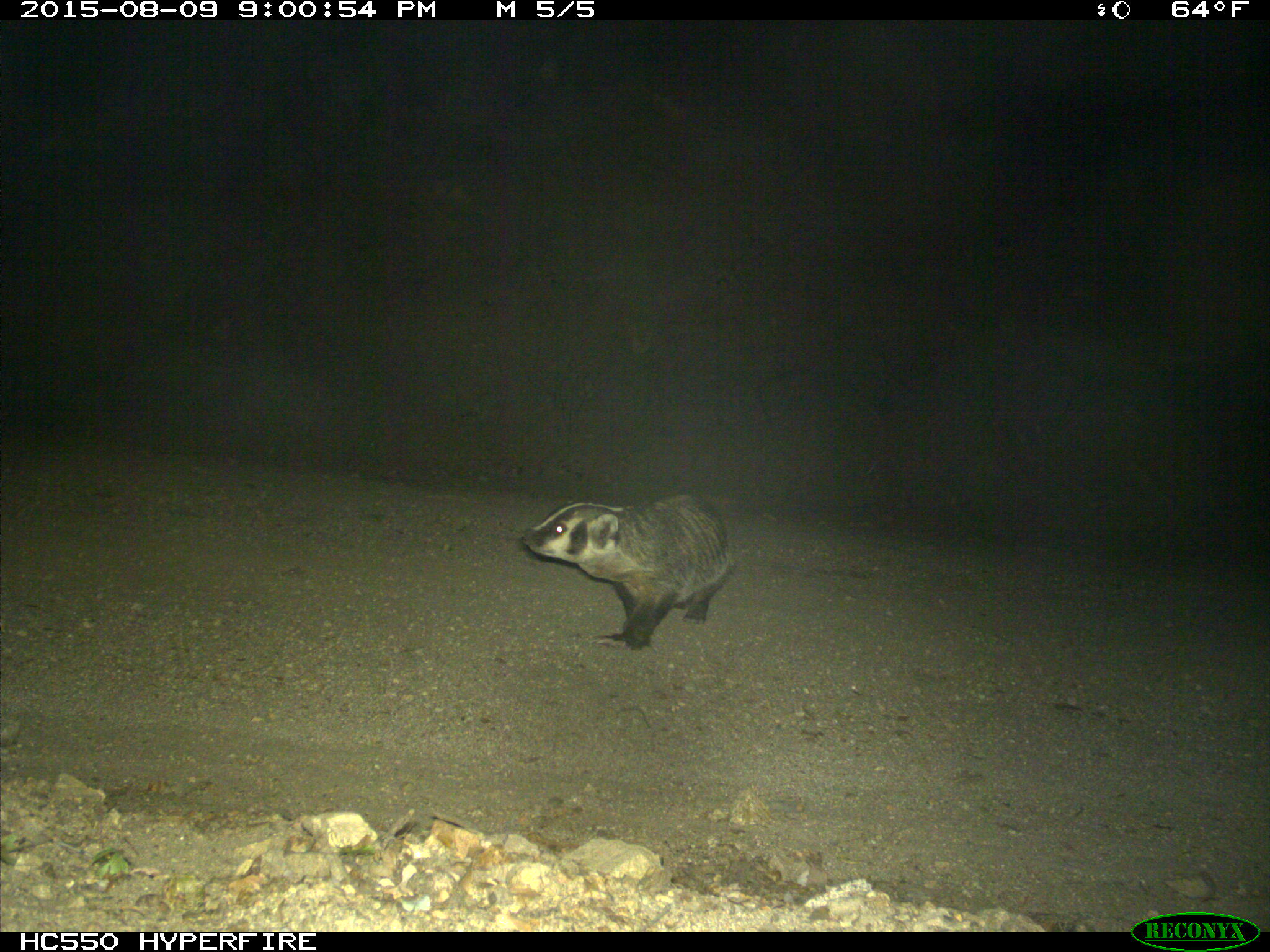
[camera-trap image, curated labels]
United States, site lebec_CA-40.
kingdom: Animalia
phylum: Chordata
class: Mammalia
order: Carnivora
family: Mustelidae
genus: Meles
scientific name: Meles meles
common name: european badger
Meles meles (european badger).